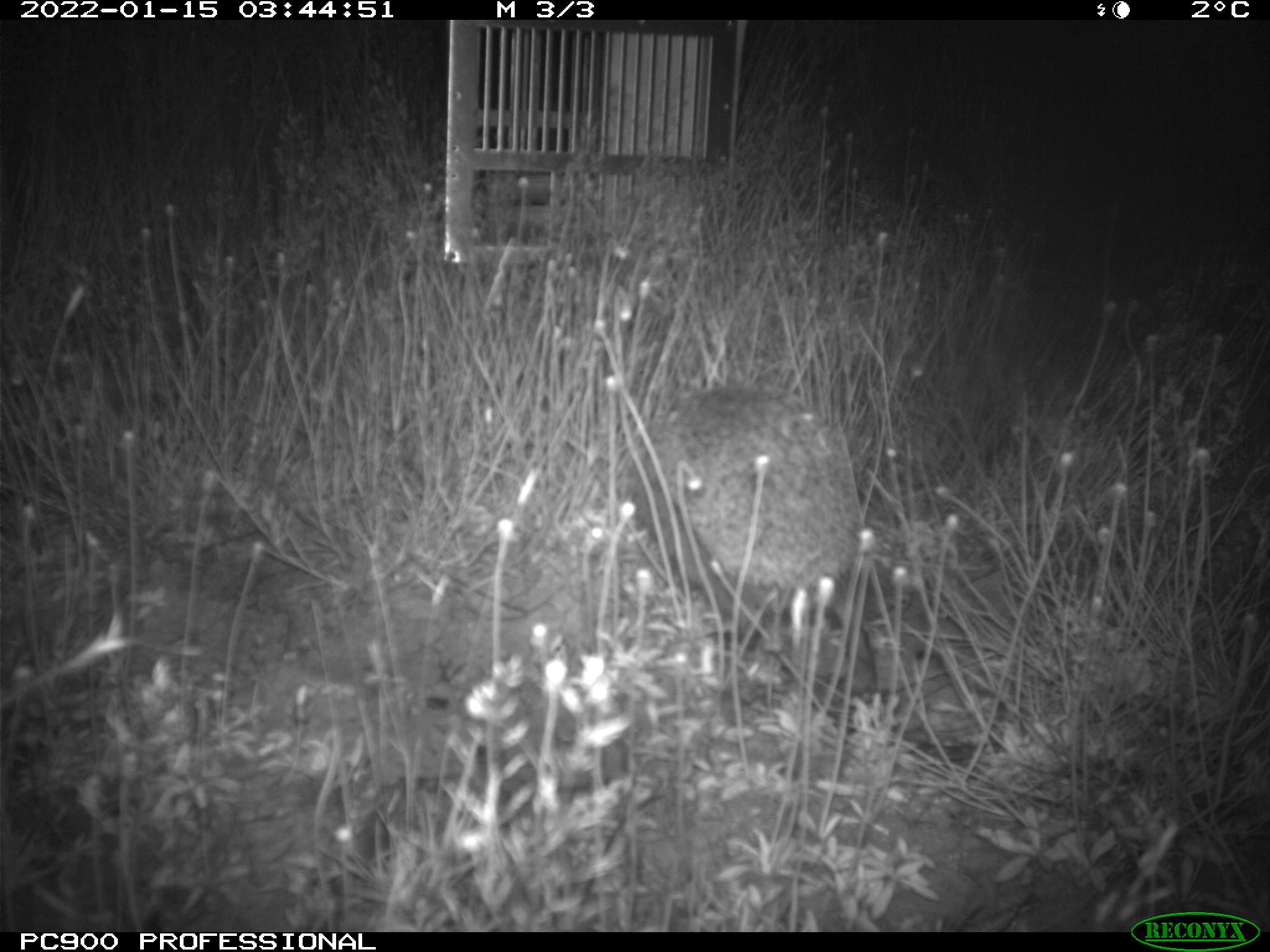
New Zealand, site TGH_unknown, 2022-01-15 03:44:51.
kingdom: Animalia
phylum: Chordata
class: Mammalia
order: Eulipotyphla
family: Erinaceidae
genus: Erinaceus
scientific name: Erinaceus europaeus europaeus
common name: european hedgehog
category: hedgehog